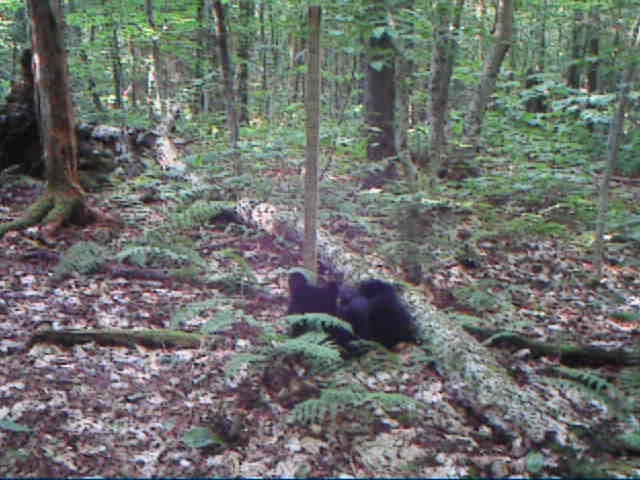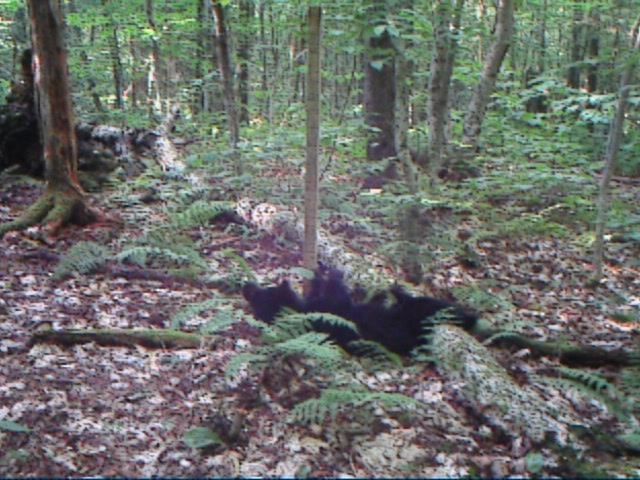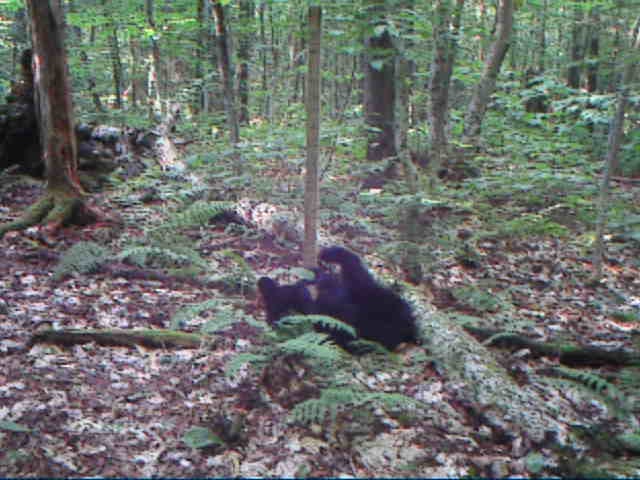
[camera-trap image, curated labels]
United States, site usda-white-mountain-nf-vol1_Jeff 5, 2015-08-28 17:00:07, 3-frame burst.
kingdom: Animalia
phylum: Chordata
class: Mammalia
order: Carnivora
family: Ursidae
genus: Ursus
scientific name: Ursus americanus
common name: black bear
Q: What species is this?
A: Black bear (Ursus americanus).